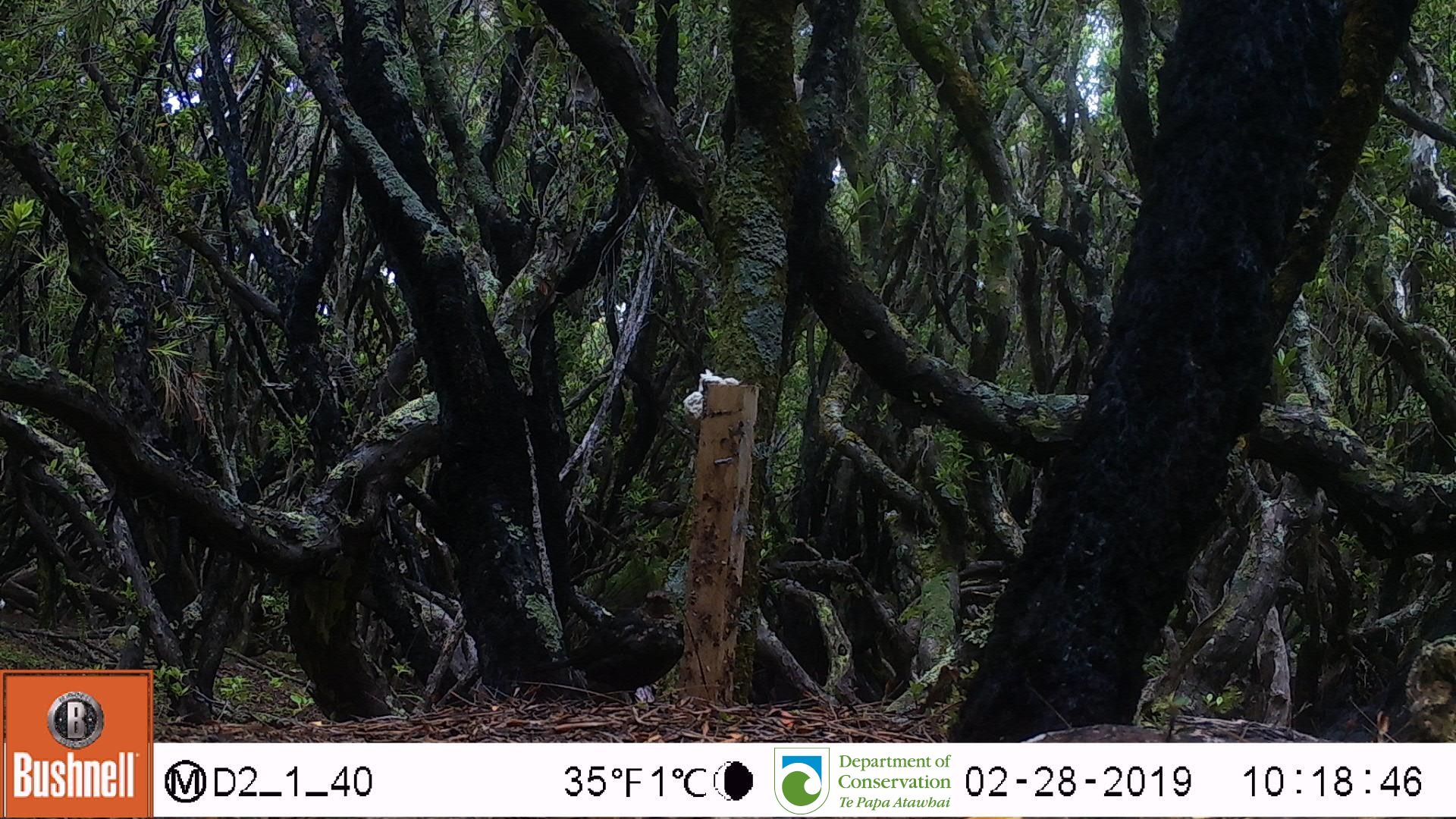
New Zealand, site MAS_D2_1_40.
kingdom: Animalia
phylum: Chordata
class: Aves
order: Passeriformes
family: Turdidae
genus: Turdus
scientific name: Turdus merula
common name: eurasian blackbird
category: blackbird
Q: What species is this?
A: Blackbird (eurasian blackbird) (Turdus merula).